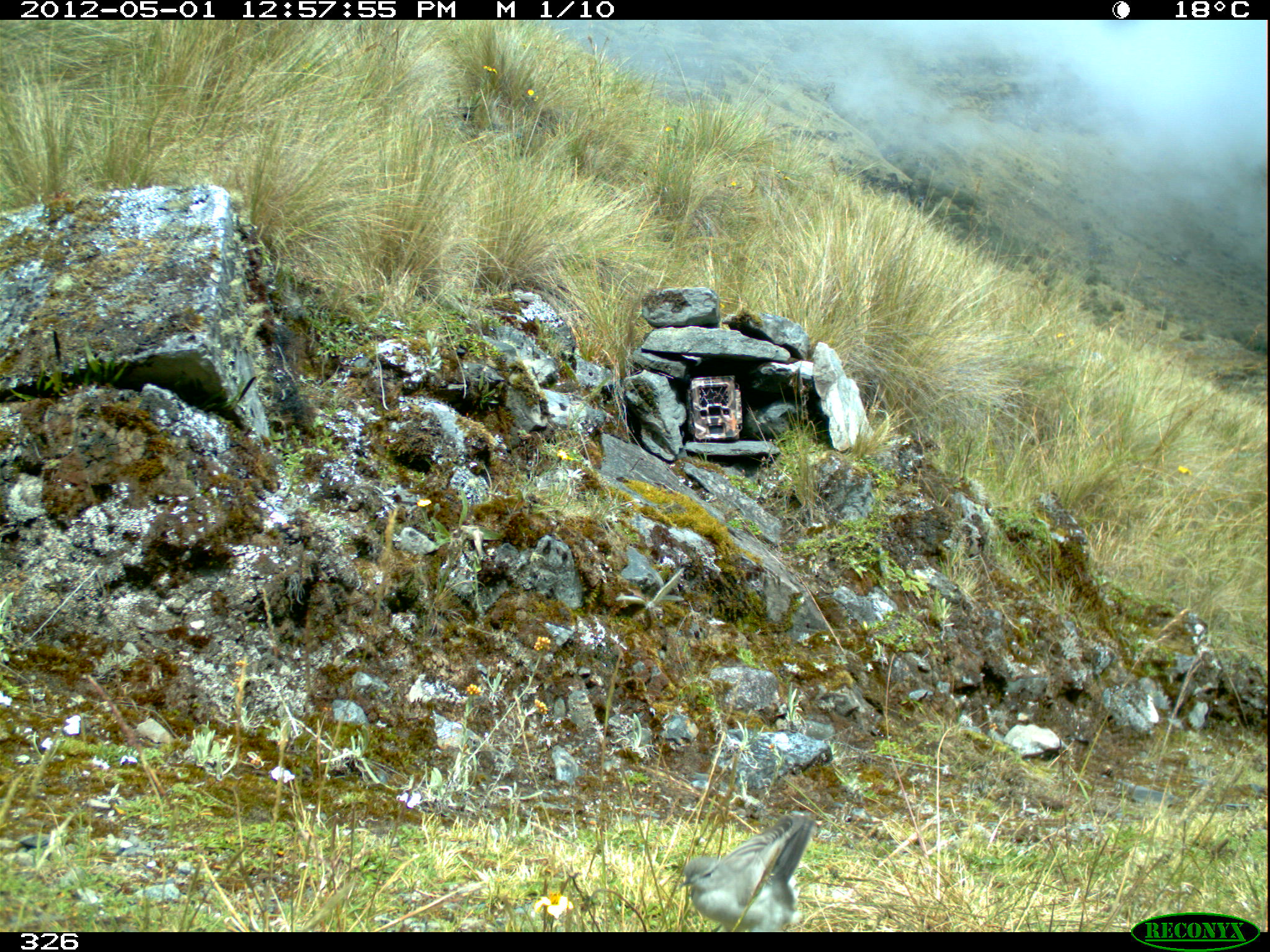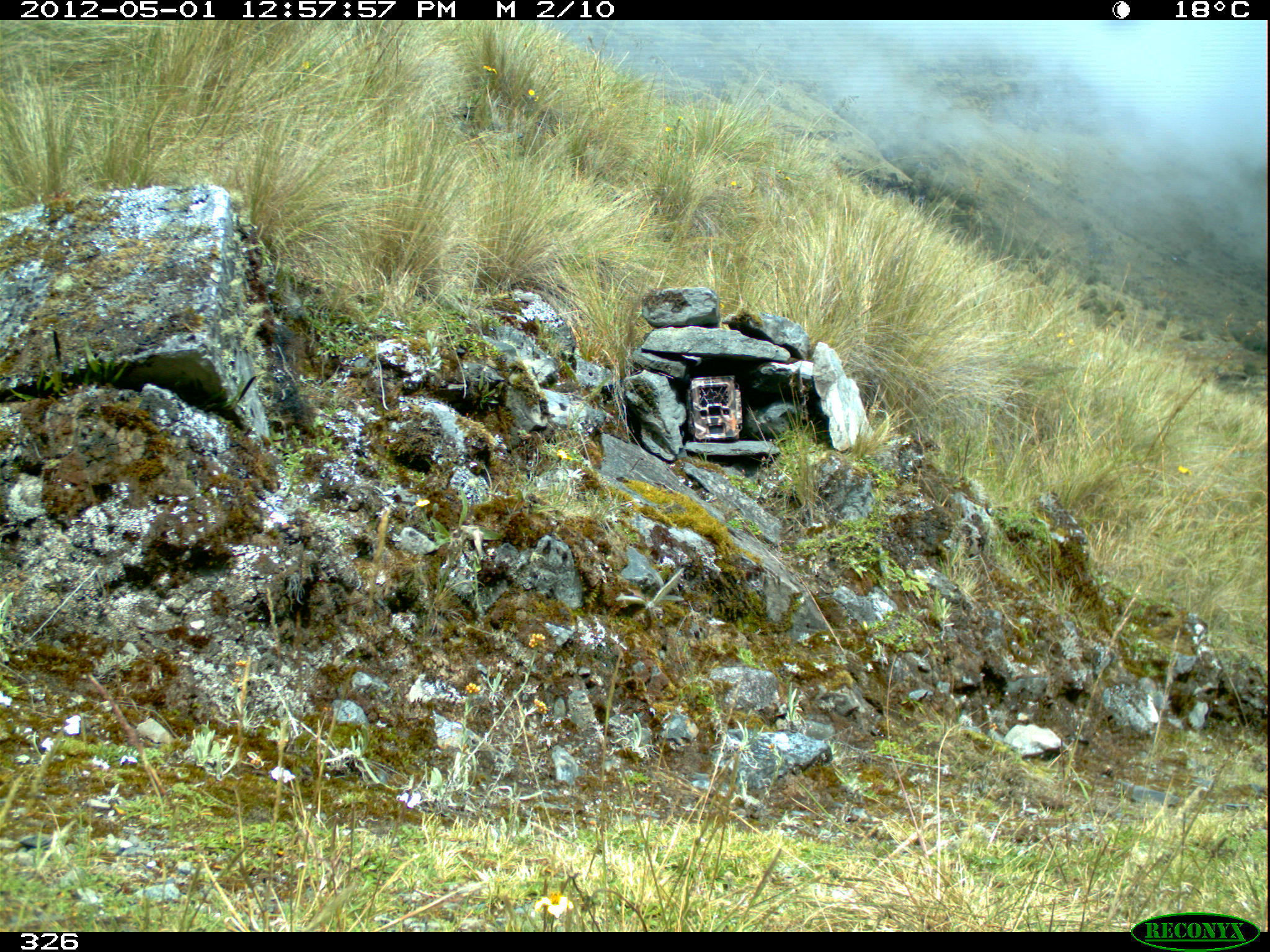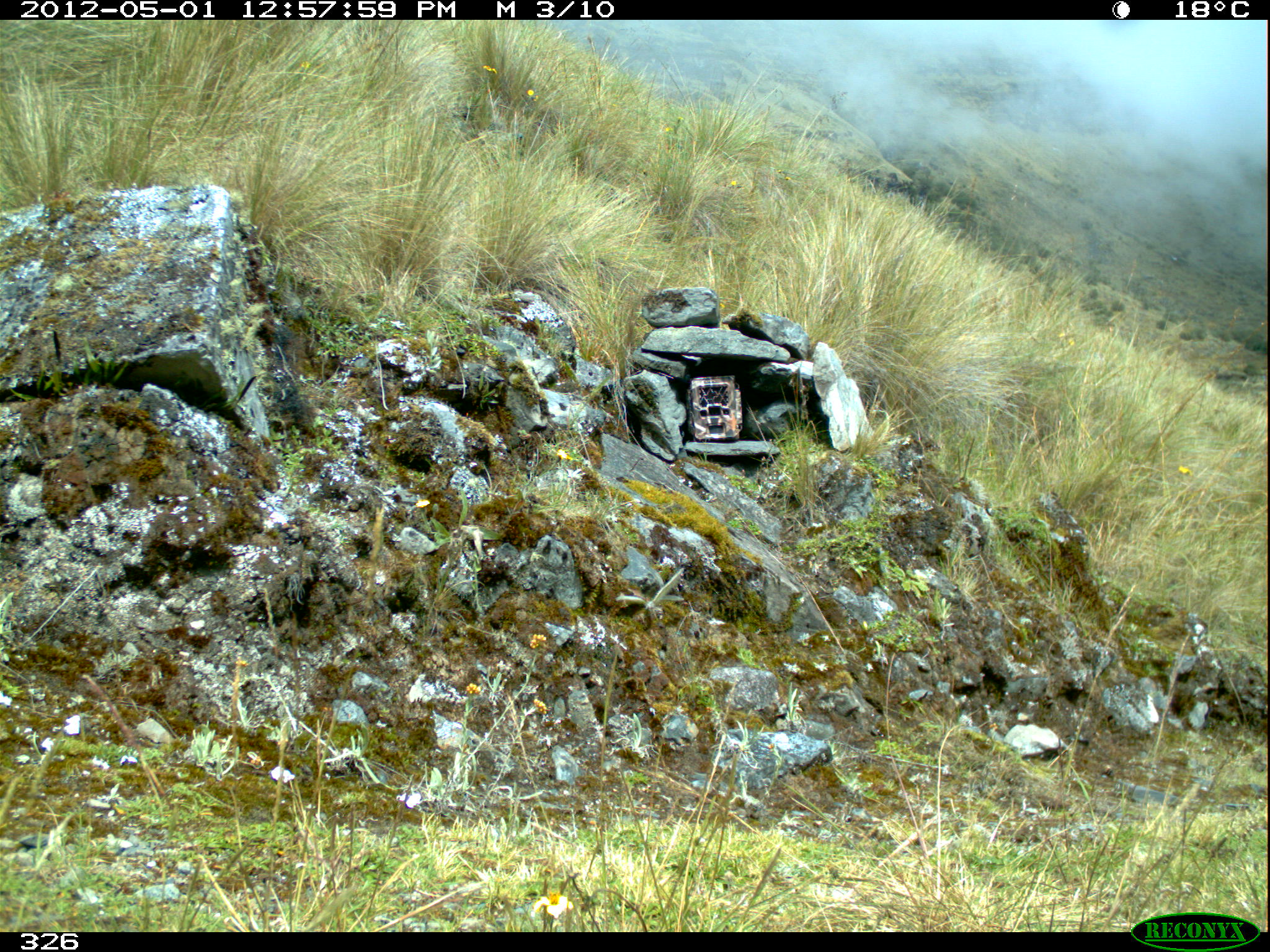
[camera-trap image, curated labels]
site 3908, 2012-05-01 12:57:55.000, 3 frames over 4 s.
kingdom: Animalia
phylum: Chordata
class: Aves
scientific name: Aves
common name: bird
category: unknown bird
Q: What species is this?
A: Unknown bird (bird) (Aves).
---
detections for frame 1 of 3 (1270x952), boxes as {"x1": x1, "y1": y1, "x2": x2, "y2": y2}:
unknown bird: {"x1": 677, "y1": 810, "x2": 817, "y2": 932}